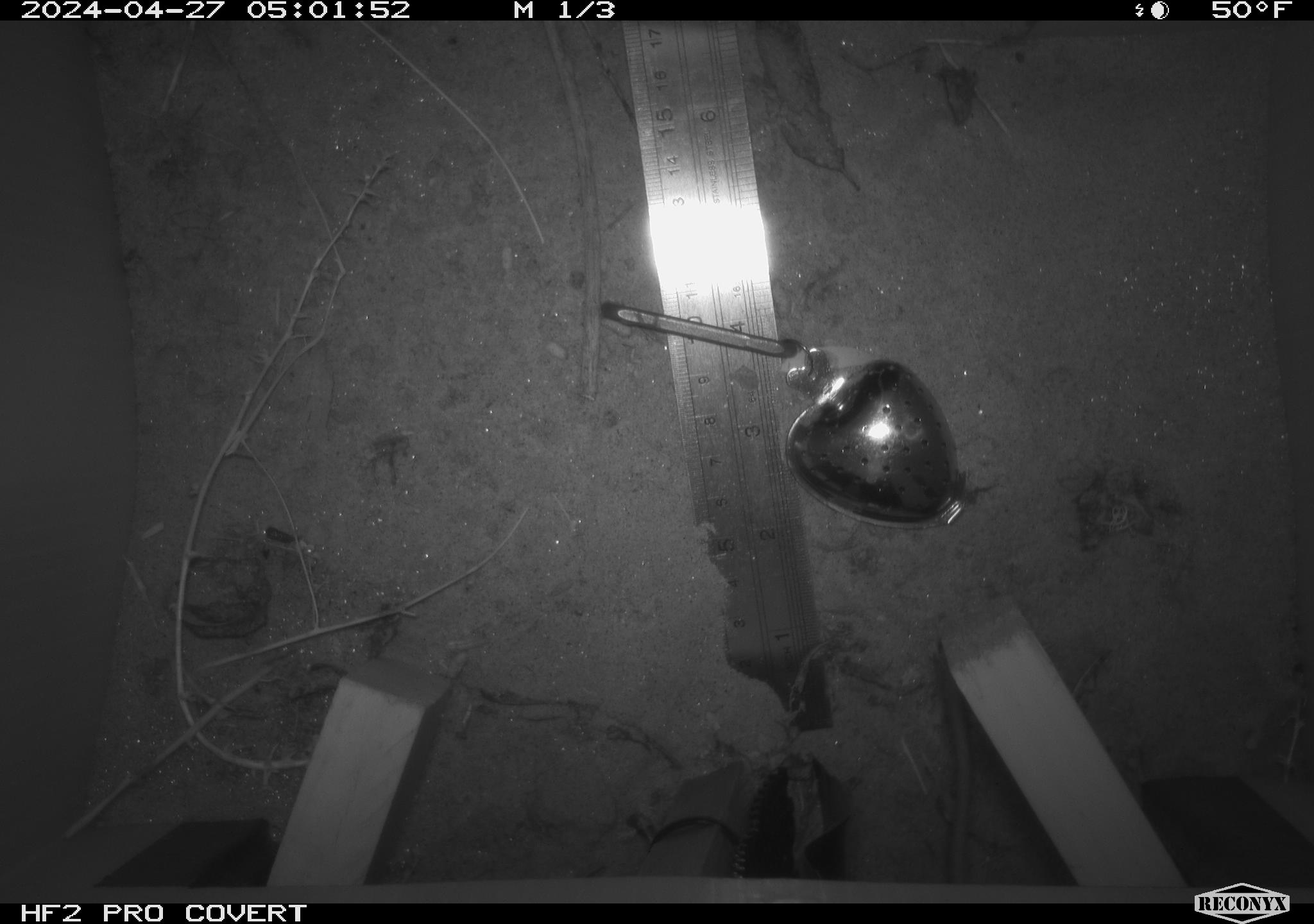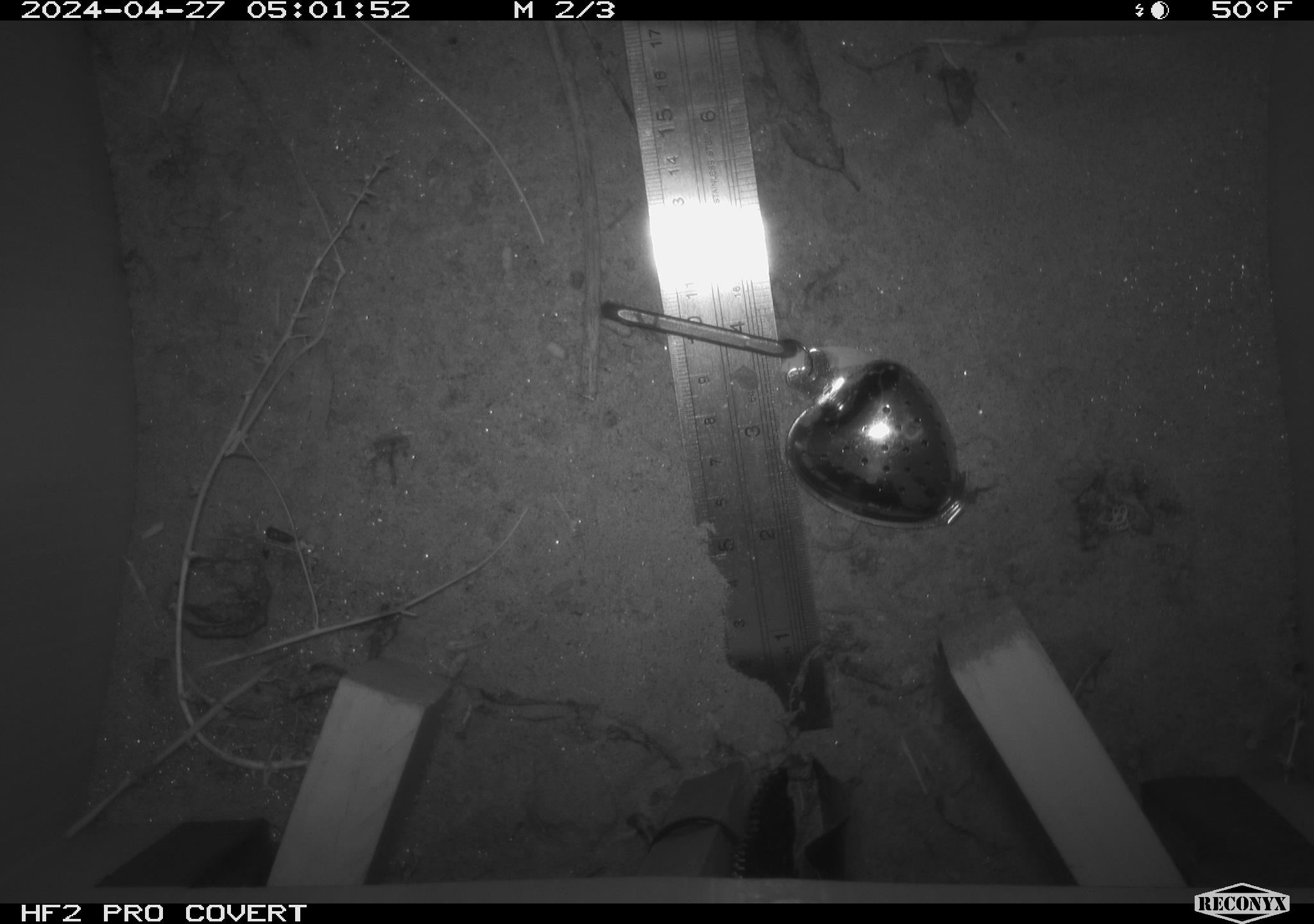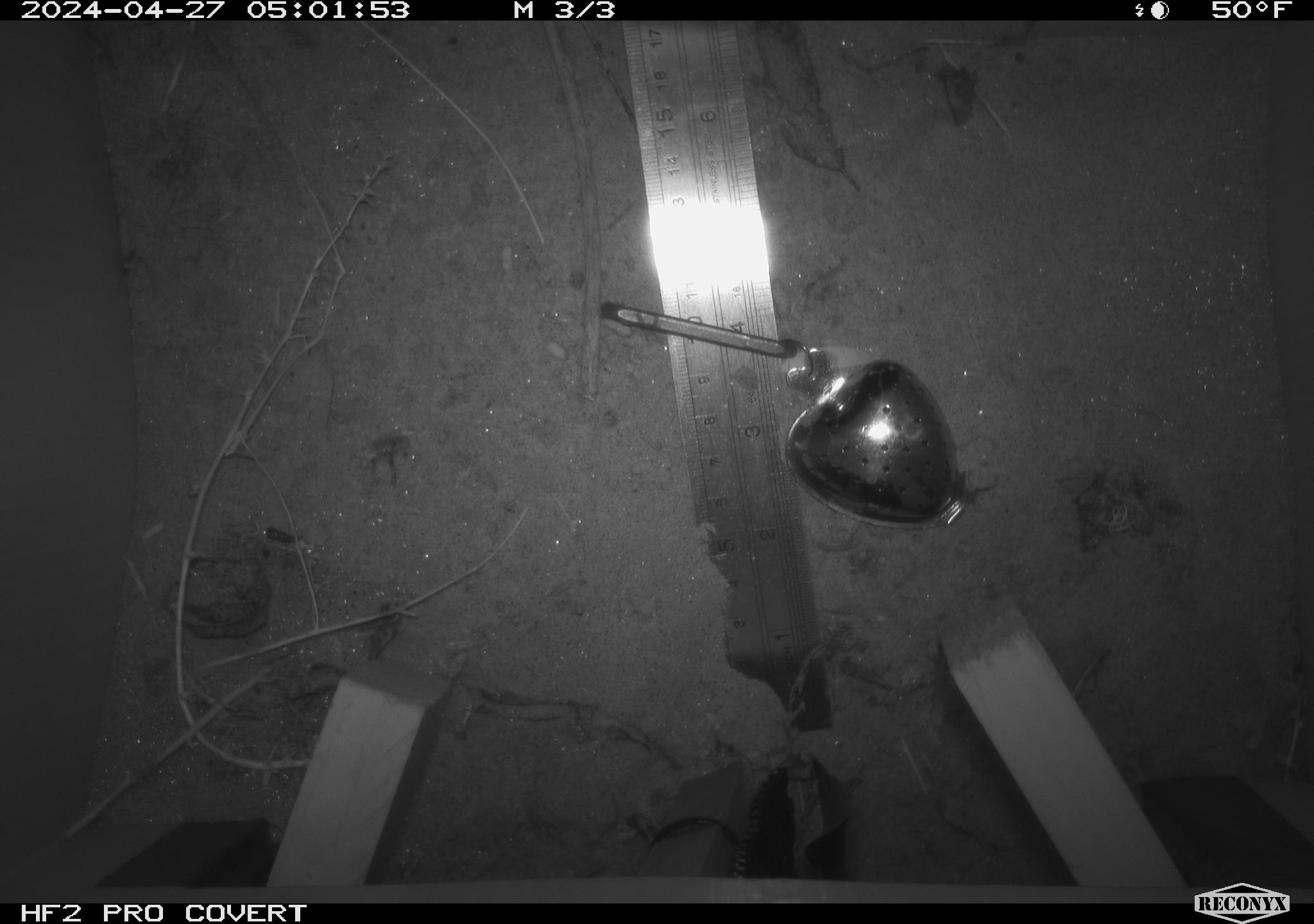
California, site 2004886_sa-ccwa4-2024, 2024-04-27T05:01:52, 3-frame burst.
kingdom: Animalia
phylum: Chordata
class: Mammalia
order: Rodentia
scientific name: Rodentia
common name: woodrat or rat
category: woodrat or rat species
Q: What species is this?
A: Woodrat or rat species (woodrat or rat) (Rodentia).